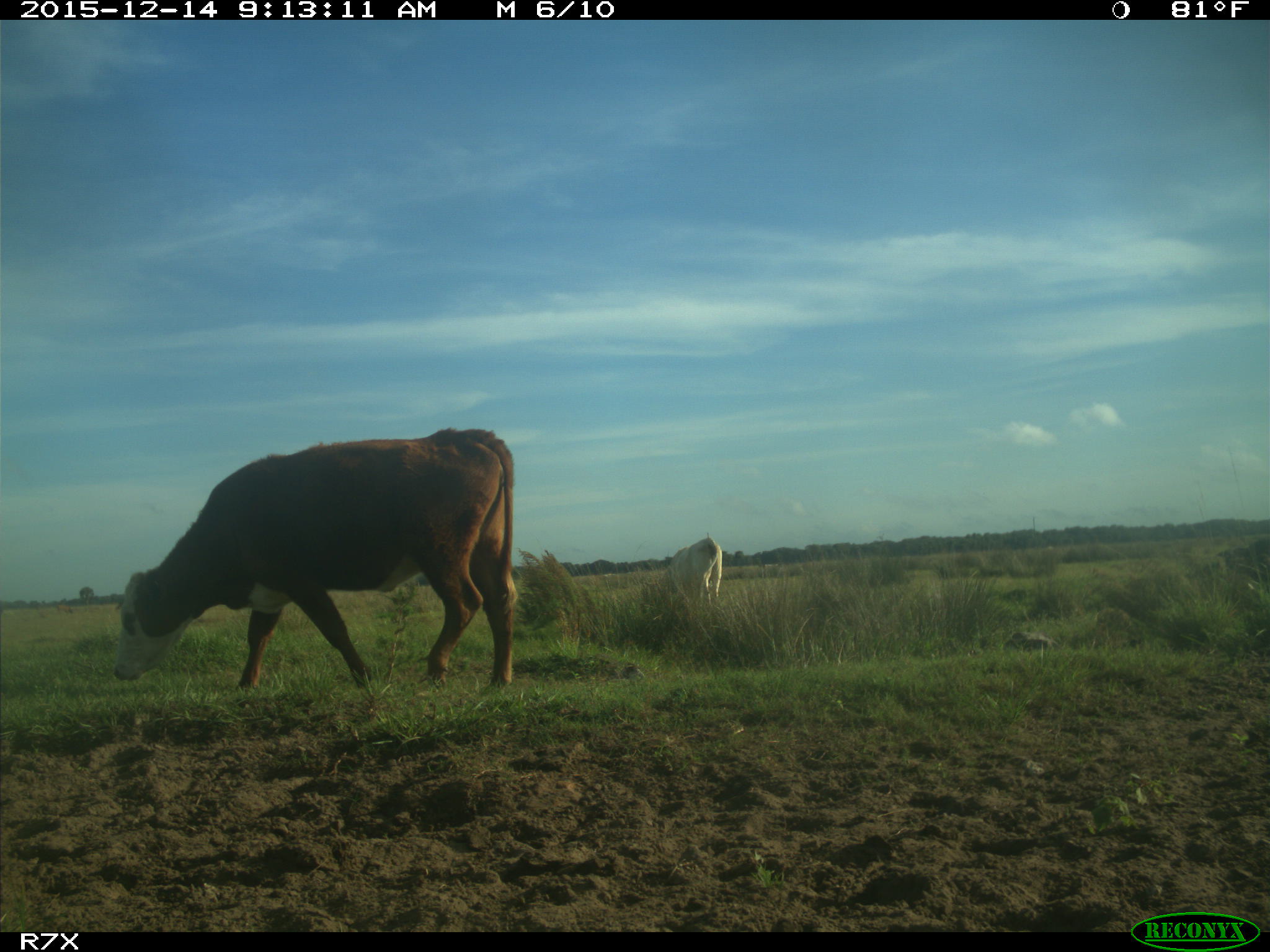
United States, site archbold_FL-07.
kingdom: Animalia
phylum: Chordata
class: Mammalia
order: Artiodactyla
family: Bovidae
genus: Bos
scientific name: Bos taurus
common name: domestic cow